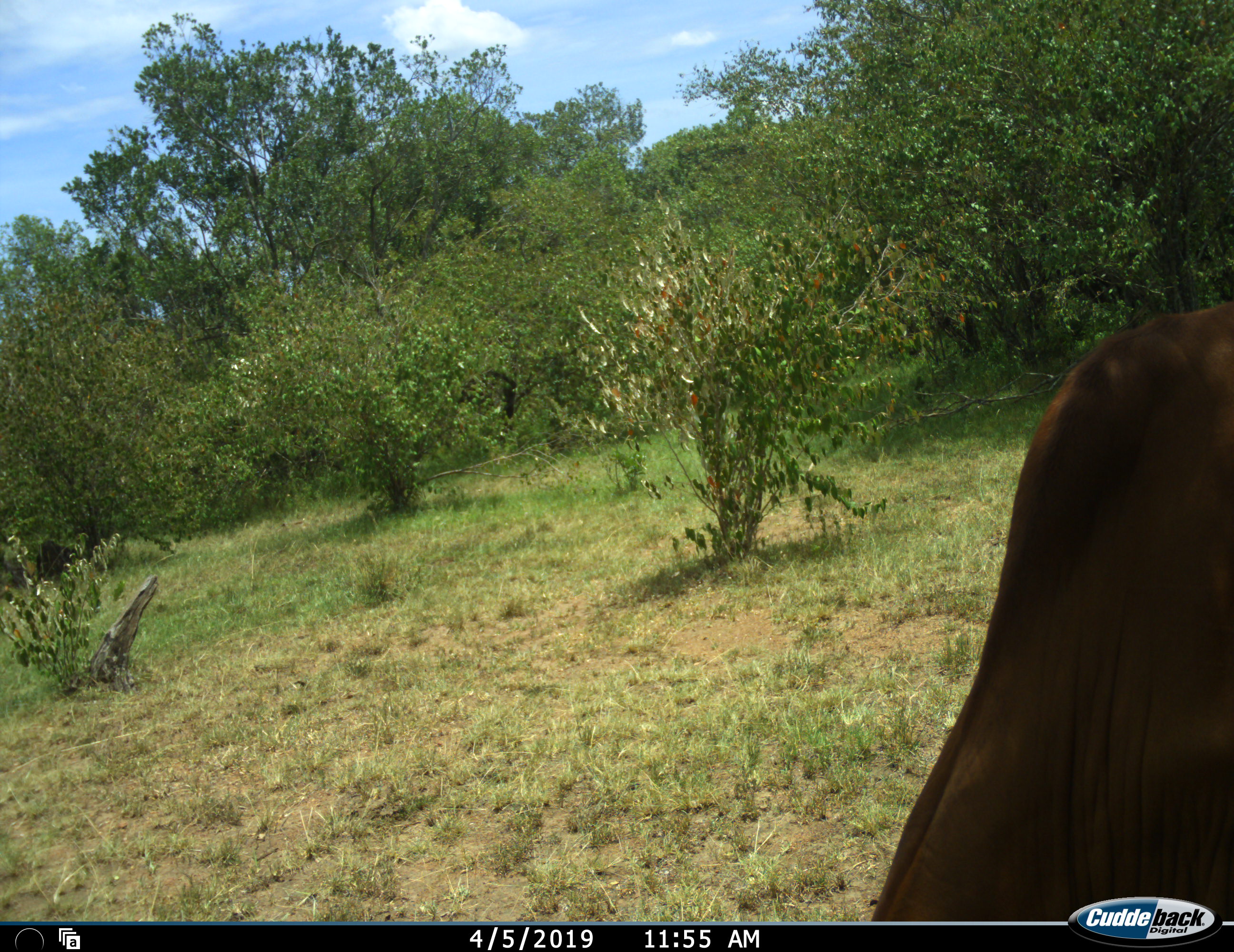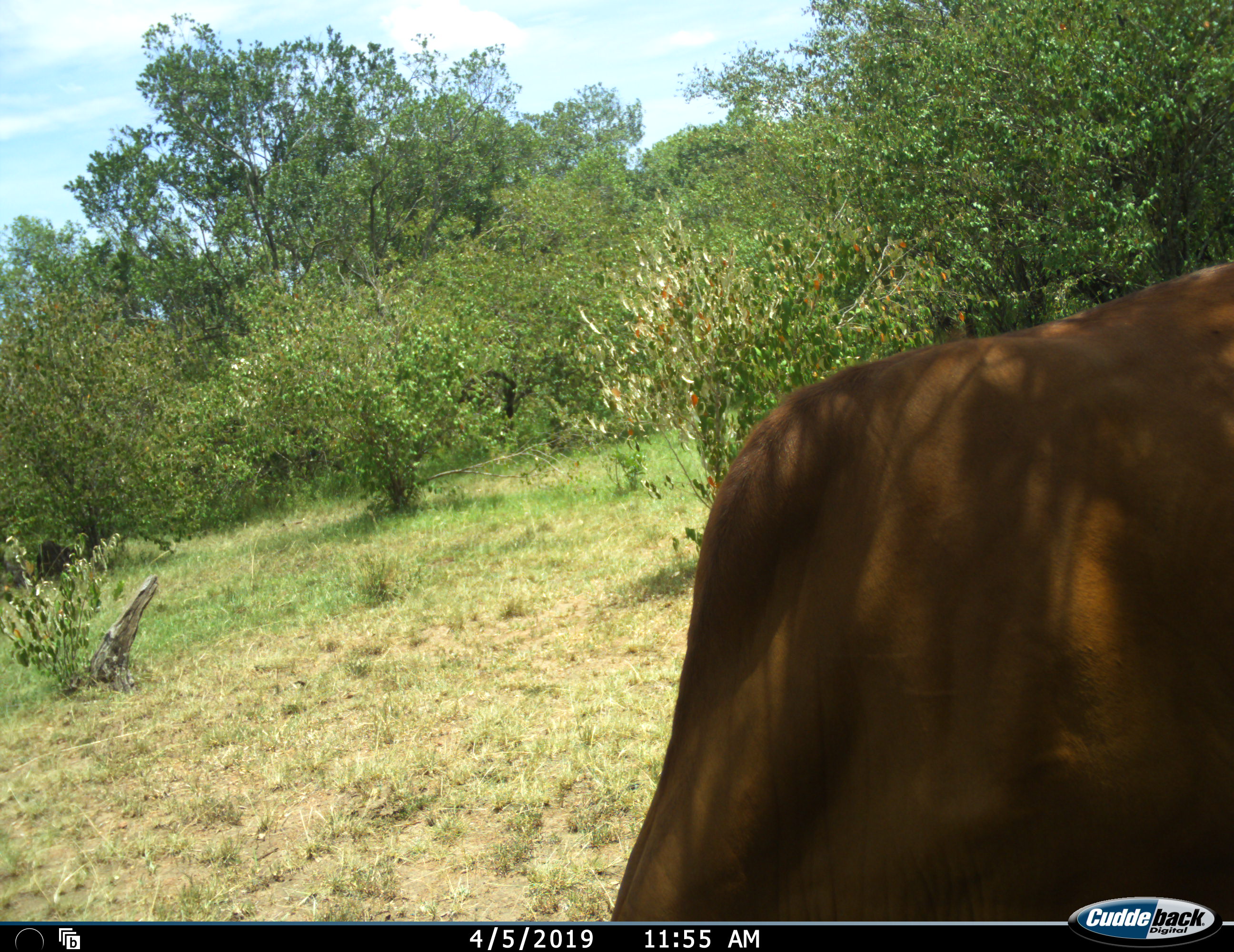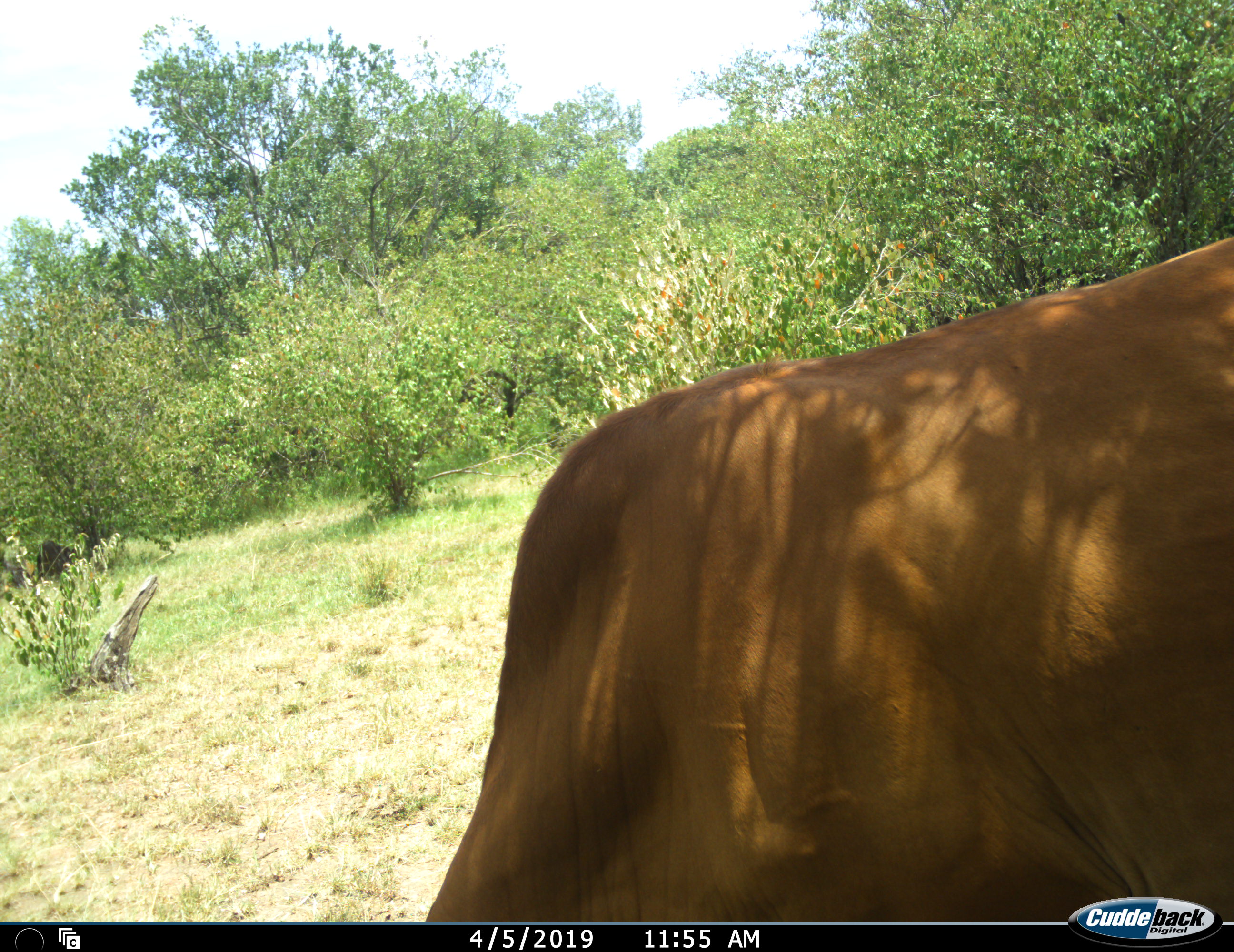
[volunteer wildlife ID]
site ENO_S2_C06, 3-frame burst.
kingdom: Animalia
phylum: Chordata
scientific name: Vertebrata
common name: domestic animal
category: domesticanimal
Domesticanimal (domestic animal) (Vertebrata), count 1. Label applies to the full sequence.